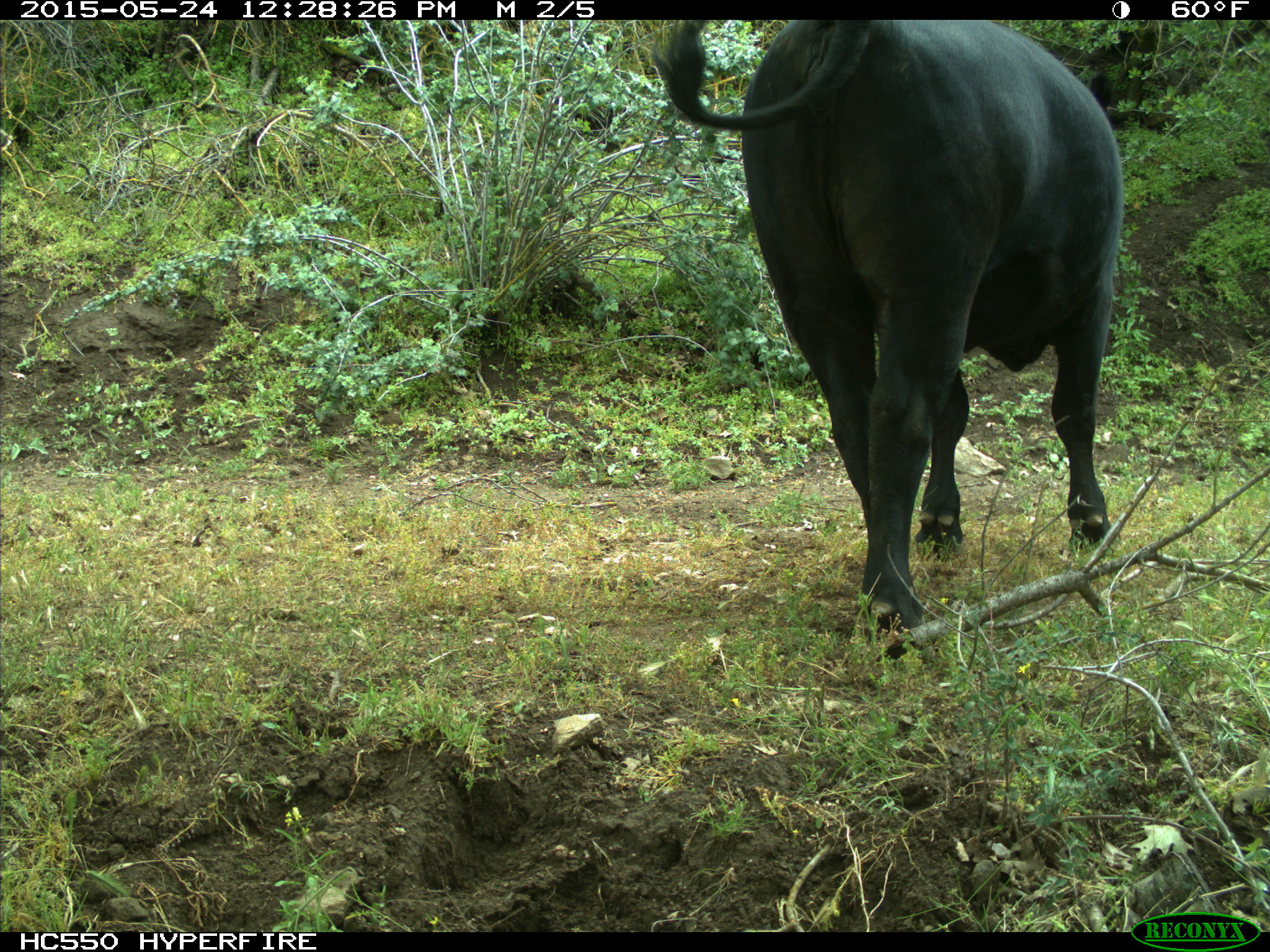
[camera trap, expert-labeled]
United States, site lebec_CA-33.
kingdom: Animalia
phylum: Chordata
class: Mammalia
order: Artiodactyla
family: Bovidae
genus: Bos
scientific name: Bos taurus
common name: domestic cow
Bos taurus (domestic cow).